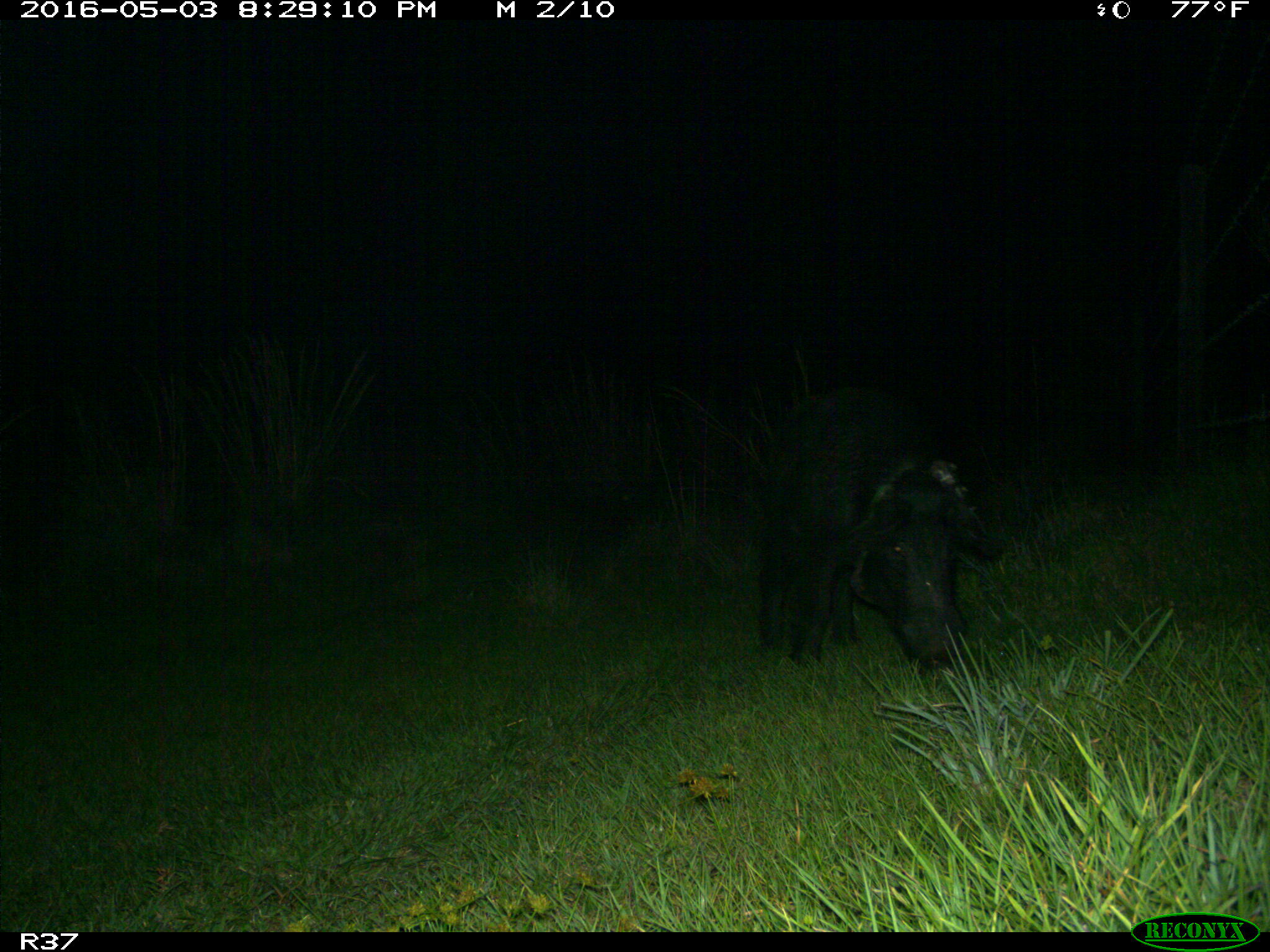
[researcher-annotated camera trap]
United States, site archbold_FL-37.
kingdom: Animalia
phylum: Chordata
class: Mammalia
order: Artiodactyla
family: Suidae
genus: Sus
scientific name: Sus scrofa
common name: wild boar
Sus scrofa (wild boar).